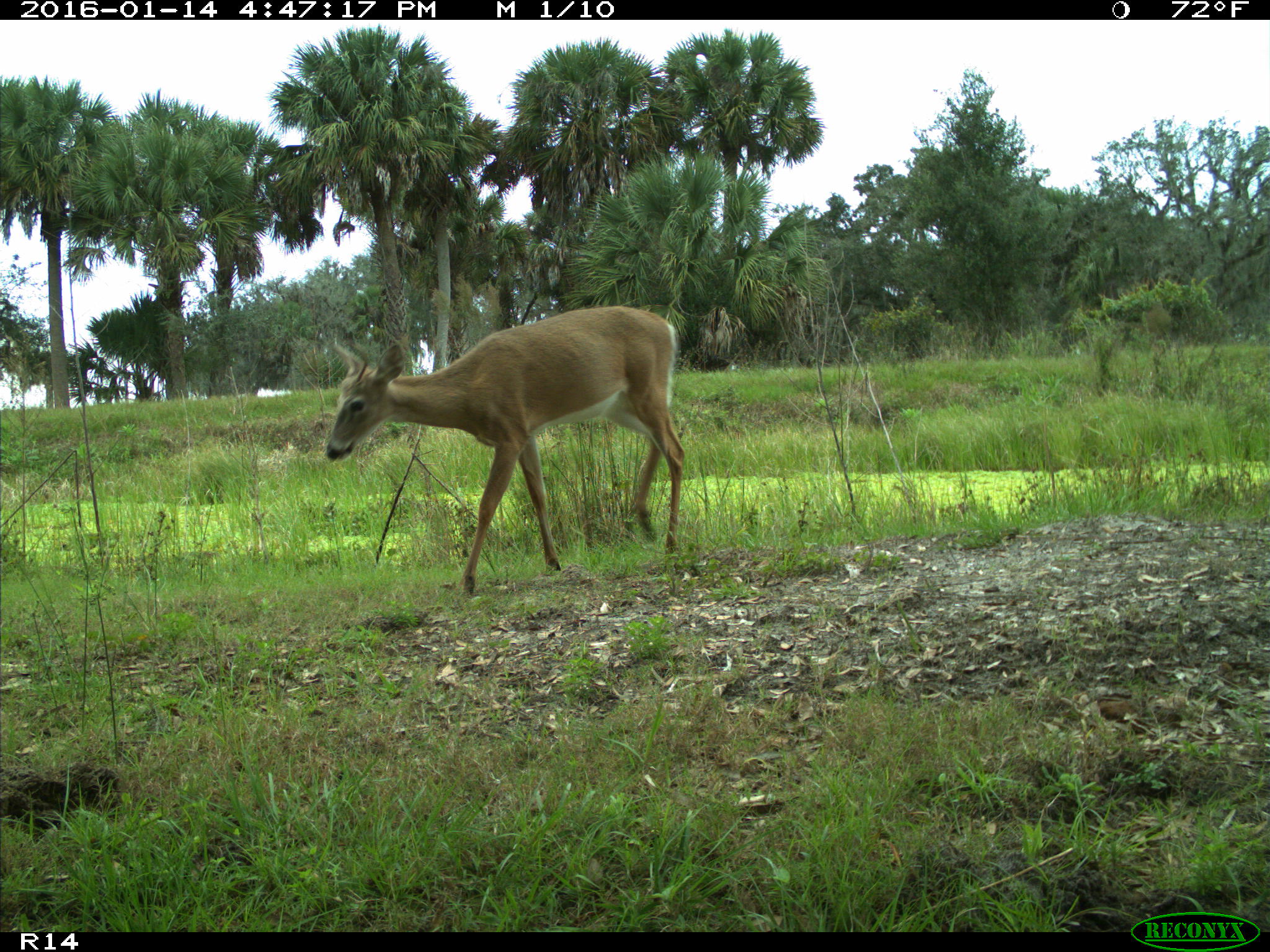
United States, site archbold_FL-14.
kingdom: Animalia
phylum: Chordata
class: Mammalia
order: Artiodactyla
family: Cervidae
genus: Odocoileus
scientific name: Odocoileus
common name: deer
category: unidentified deer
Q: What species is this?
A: Unidentified deer (deer) (Odocoileus).